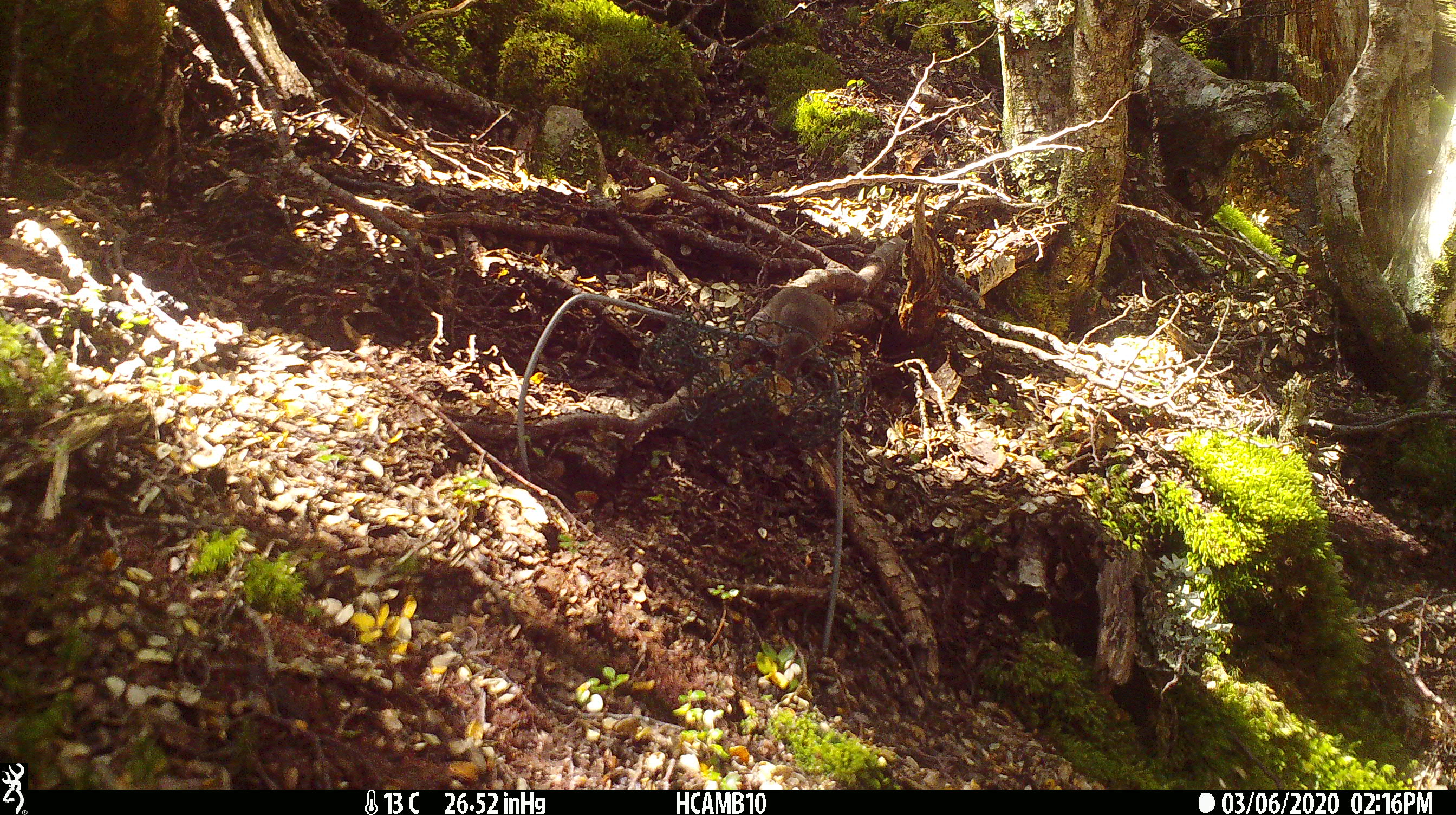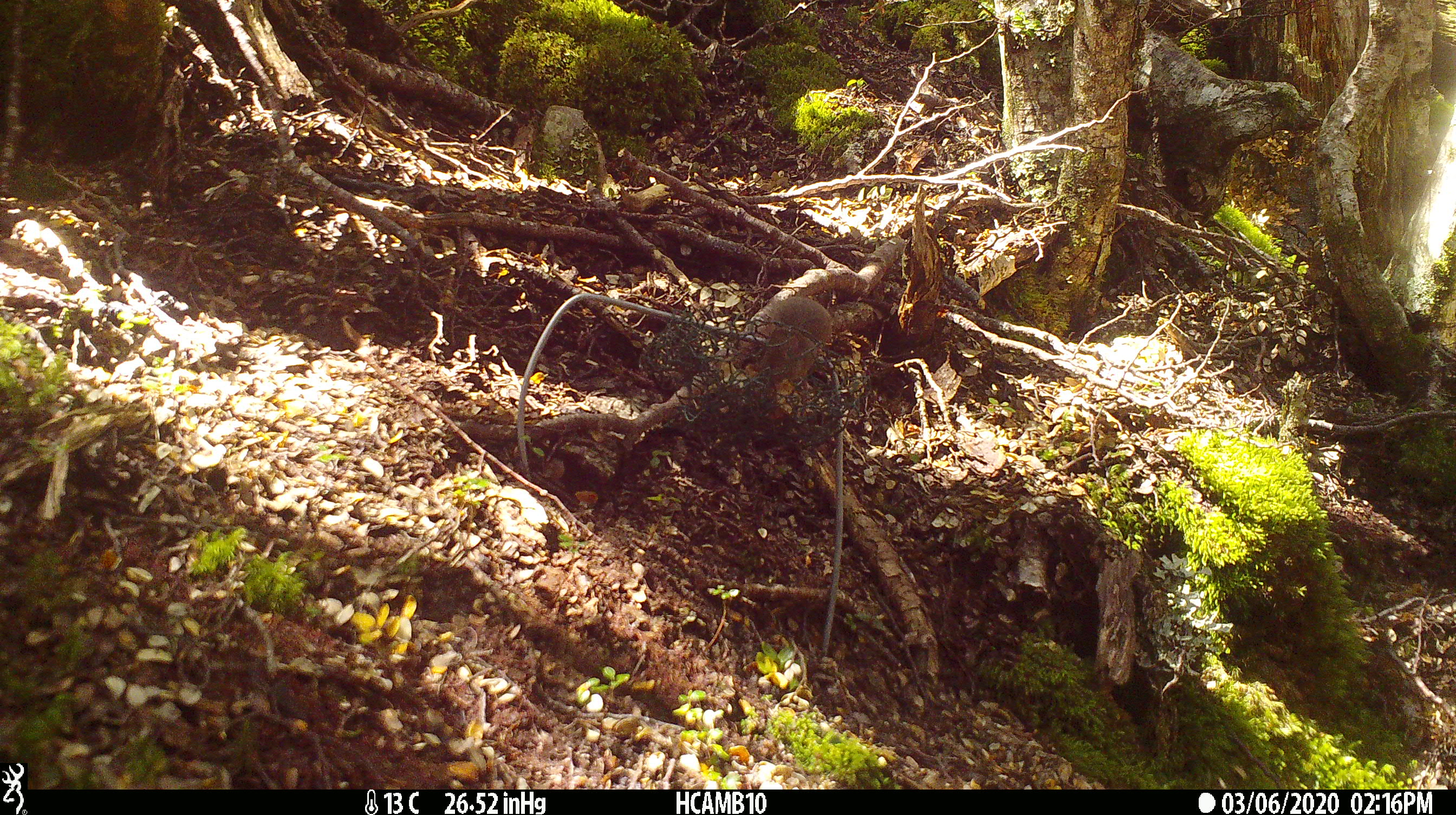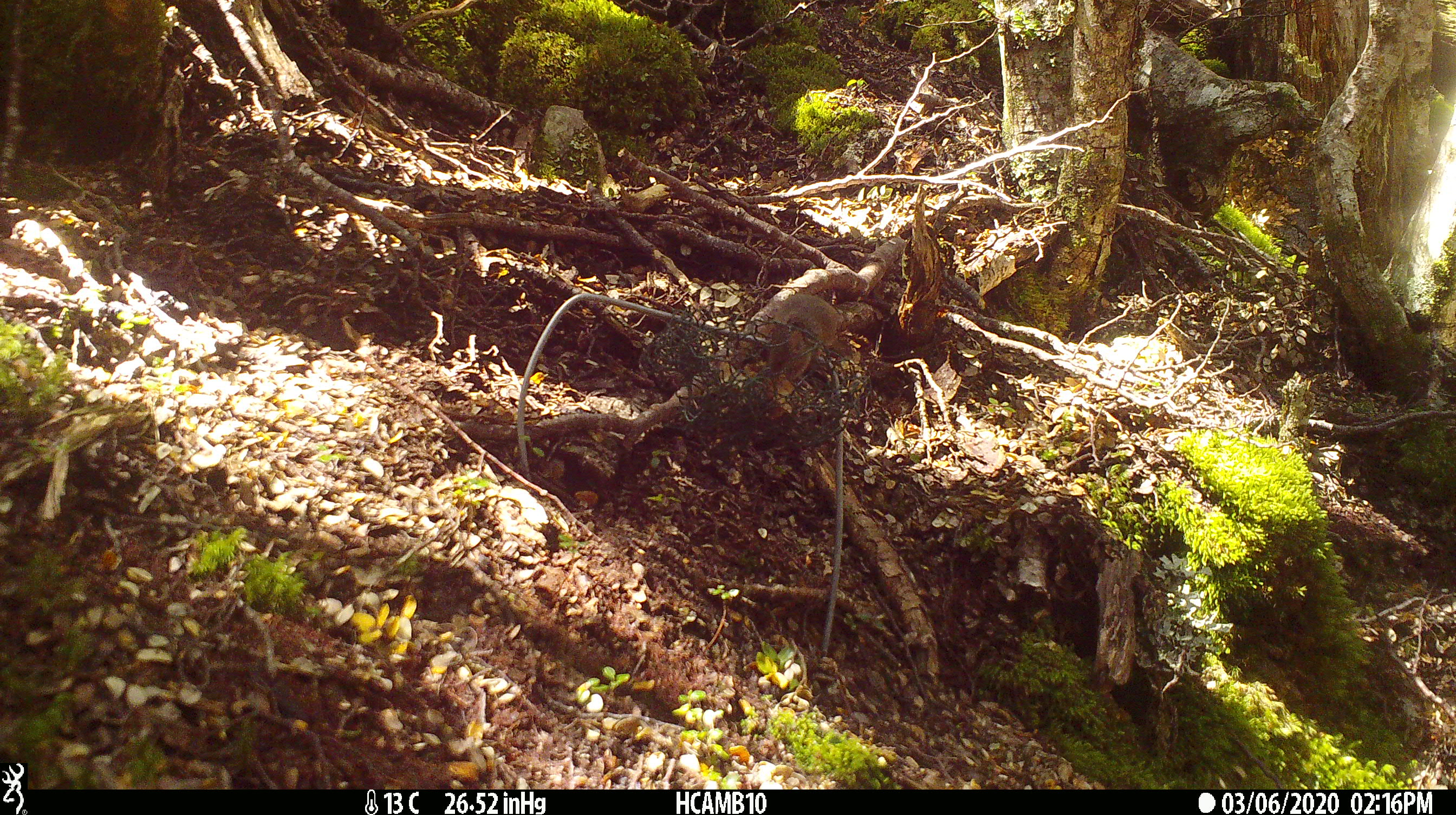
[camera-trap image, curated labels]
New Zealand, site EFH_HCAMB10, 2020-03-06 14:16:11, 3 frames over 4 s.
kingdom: Animalia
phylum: Chordata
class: Mammalia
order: Rodentia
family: Muridae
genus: Mus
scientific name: Mus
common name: mouse